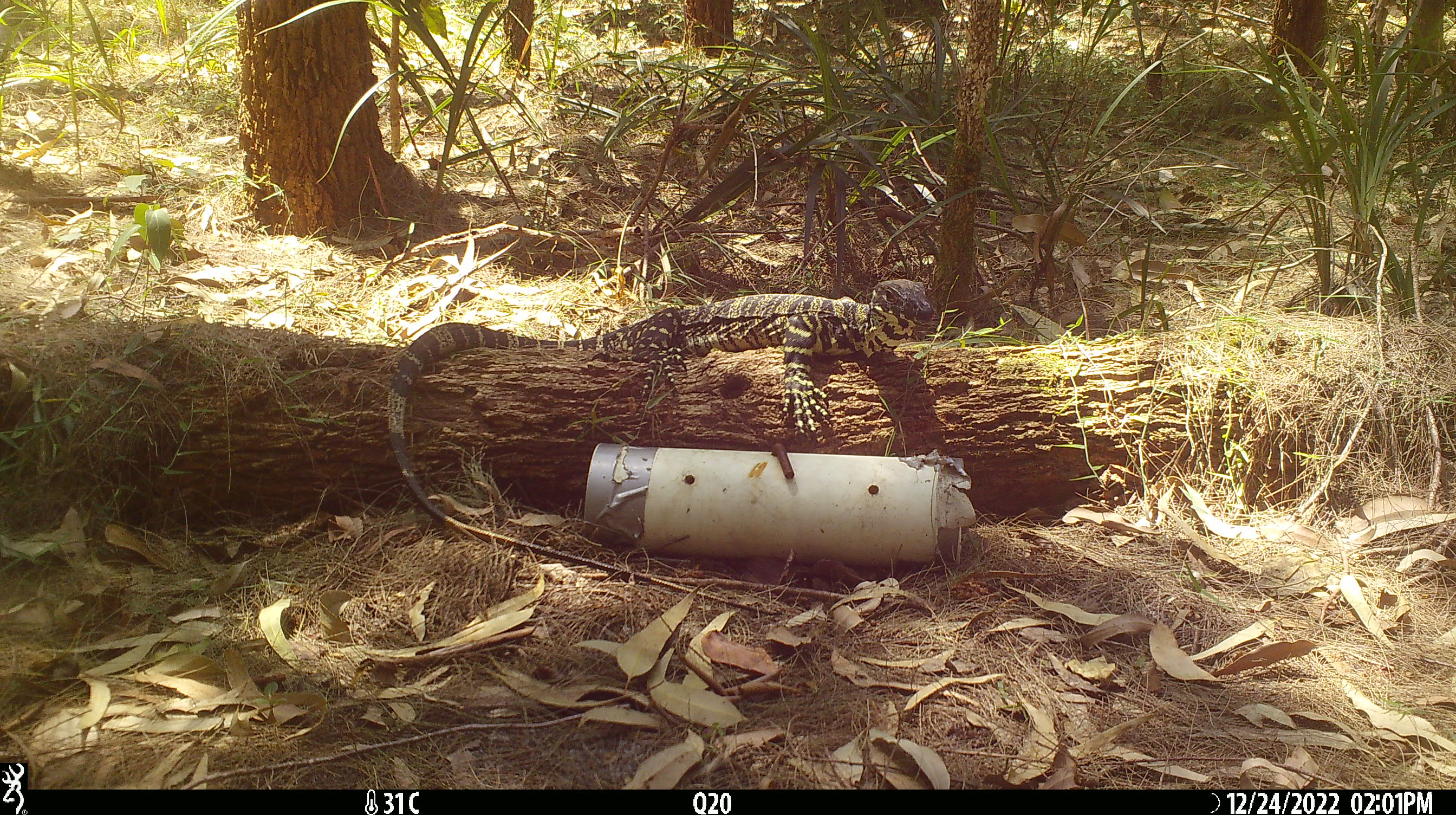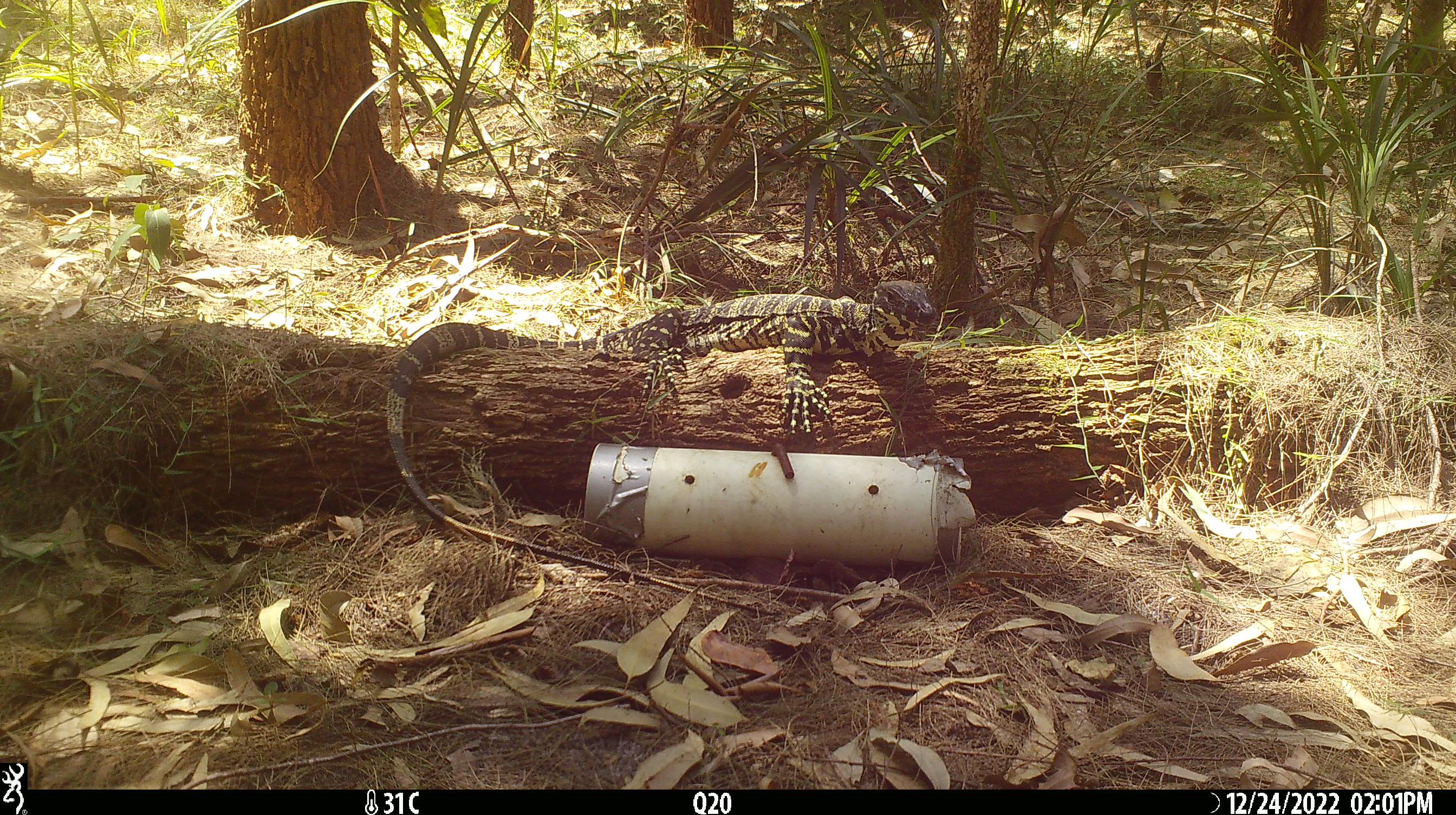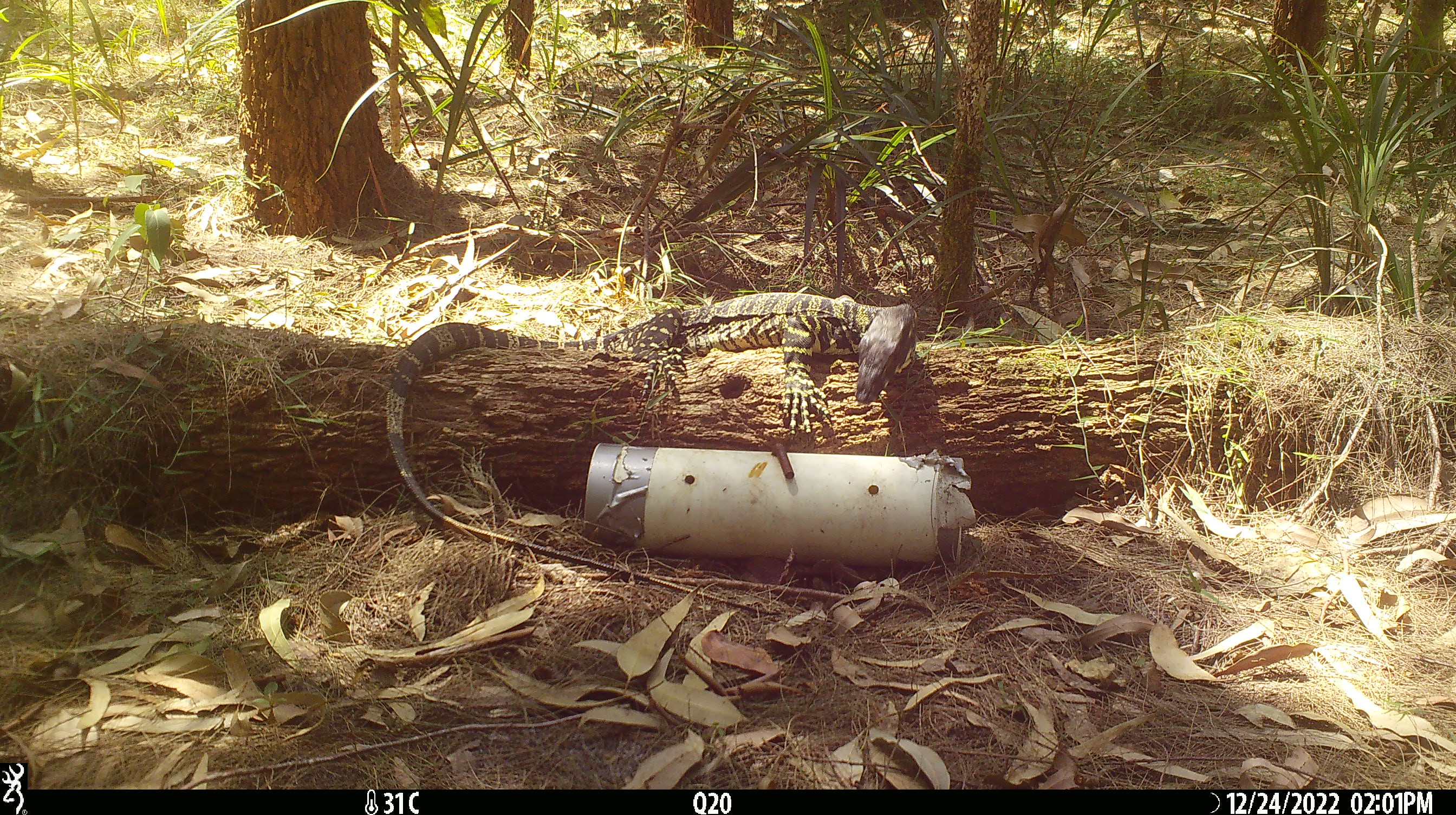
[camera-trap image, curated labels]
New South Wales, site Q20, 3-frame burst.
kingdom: Animalia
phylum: Chordata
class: Reptilia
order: Squamata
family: Varanidae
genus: Varanus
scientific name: Varanus varius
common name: lace monitor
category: goanna